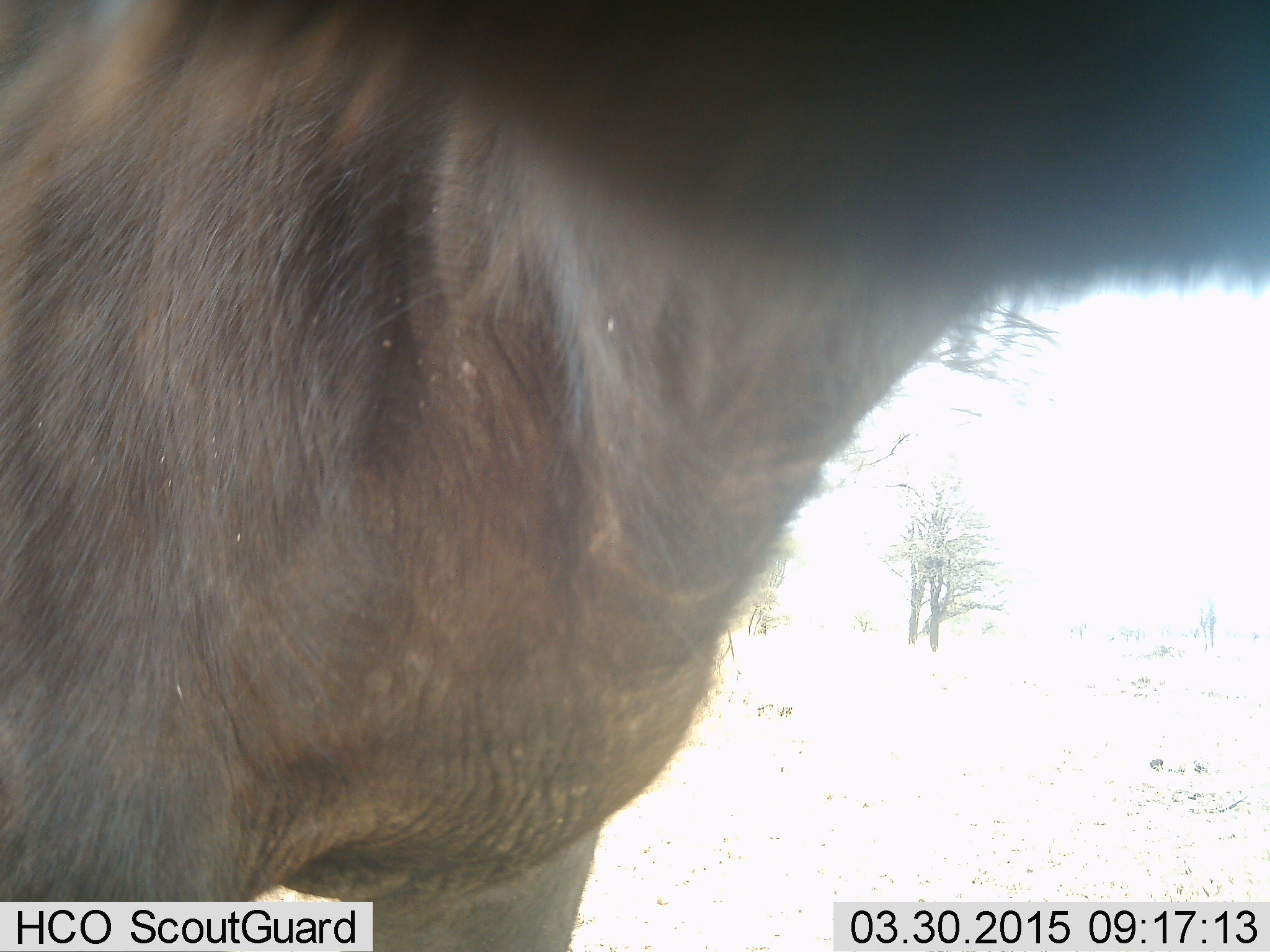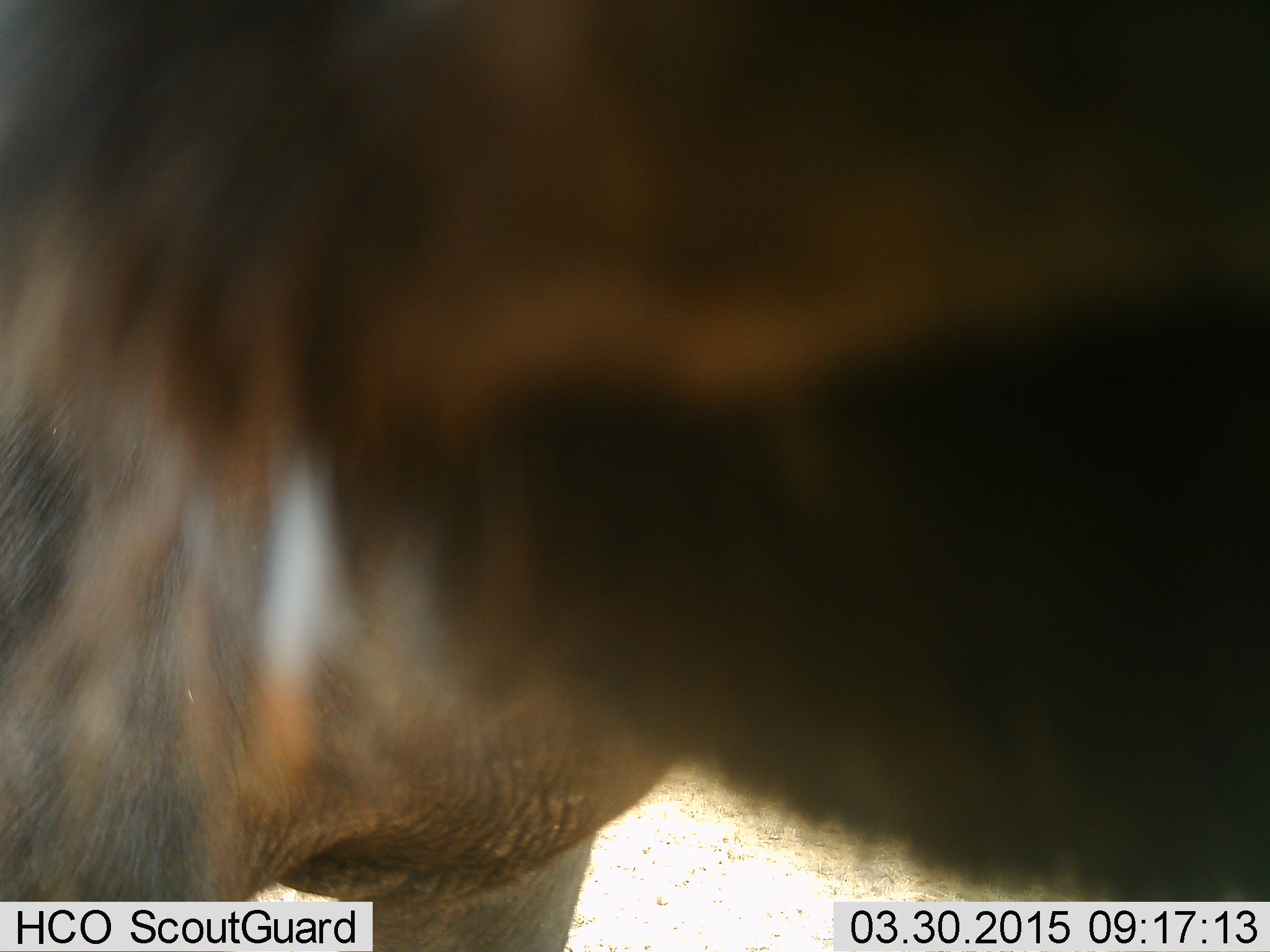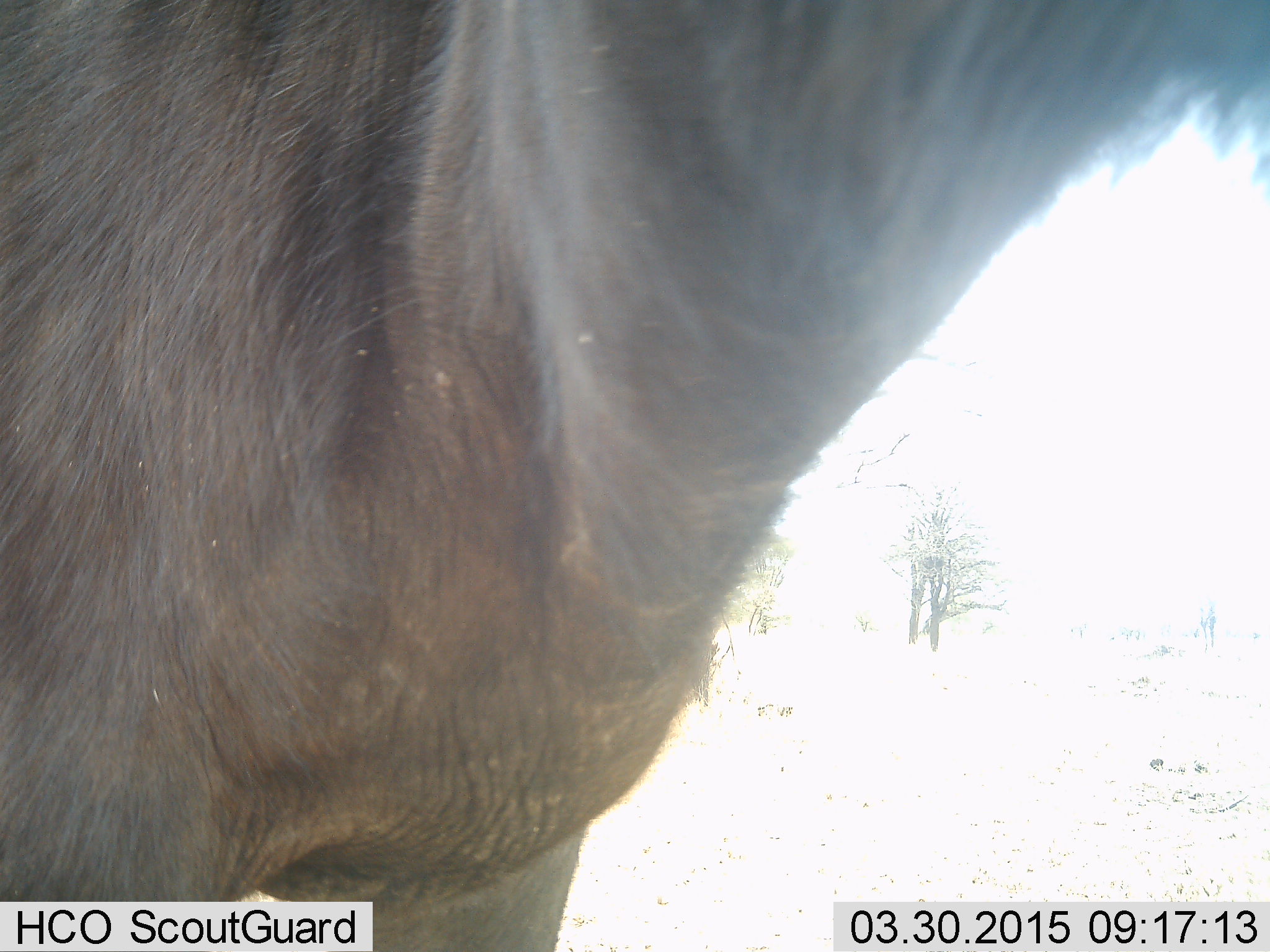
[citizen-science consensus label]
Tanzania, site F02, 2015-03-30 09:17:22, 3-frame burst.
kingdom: Animalia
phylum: Chordata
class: Mammalia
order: Artiodactyla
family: Bovidae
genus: Connochaetes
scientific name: Connochaetes taurinus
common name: blue wildebeest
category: wildebeest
Wildebeest (blue wildebeest) (Connochaetes taurinus), count 1. Behavior (volunteer vote fractions): standing 100%, resting 0%, moving 0%, interacting 0%. Young present (vote fraction): 0%. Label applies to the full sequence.